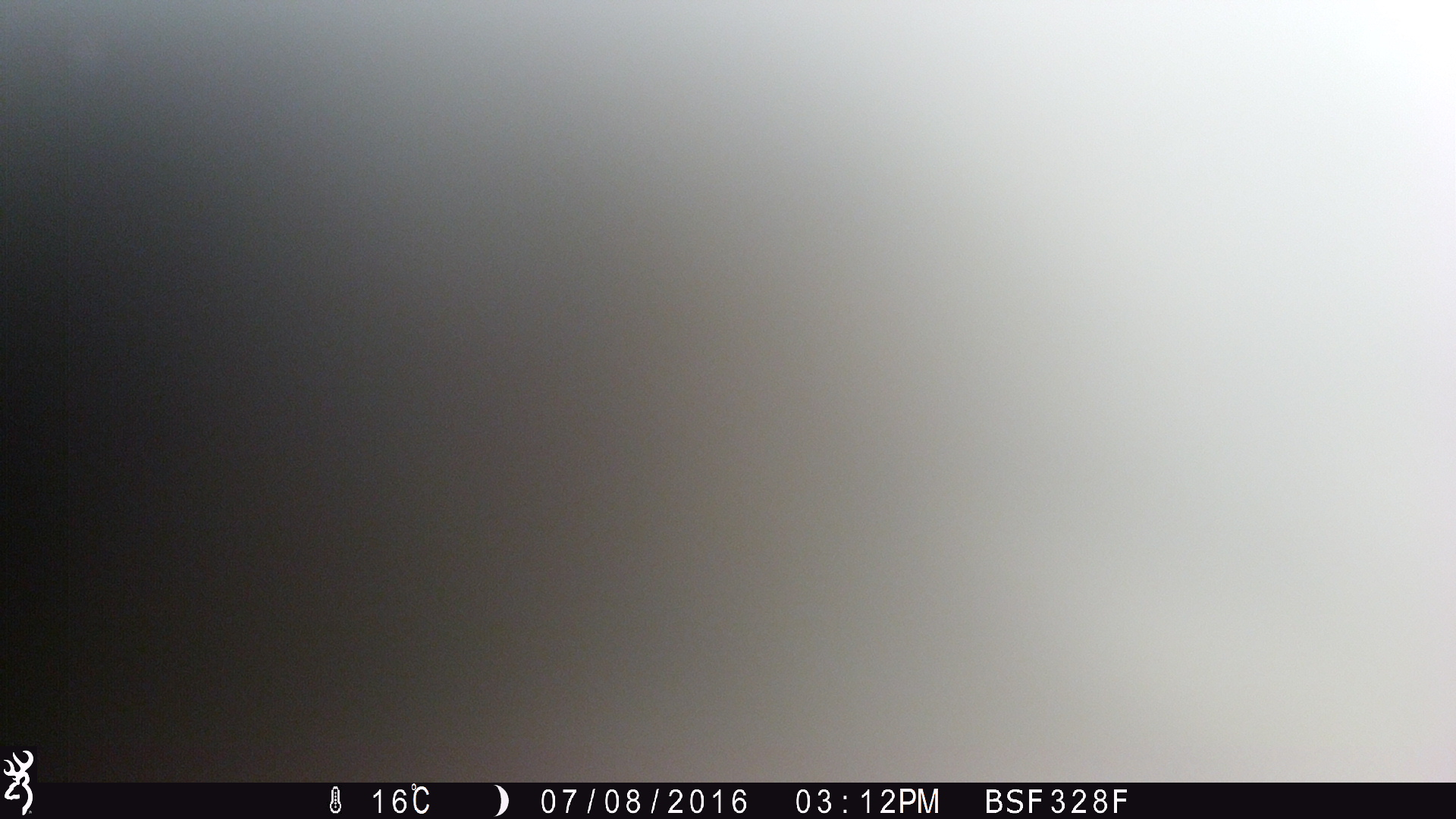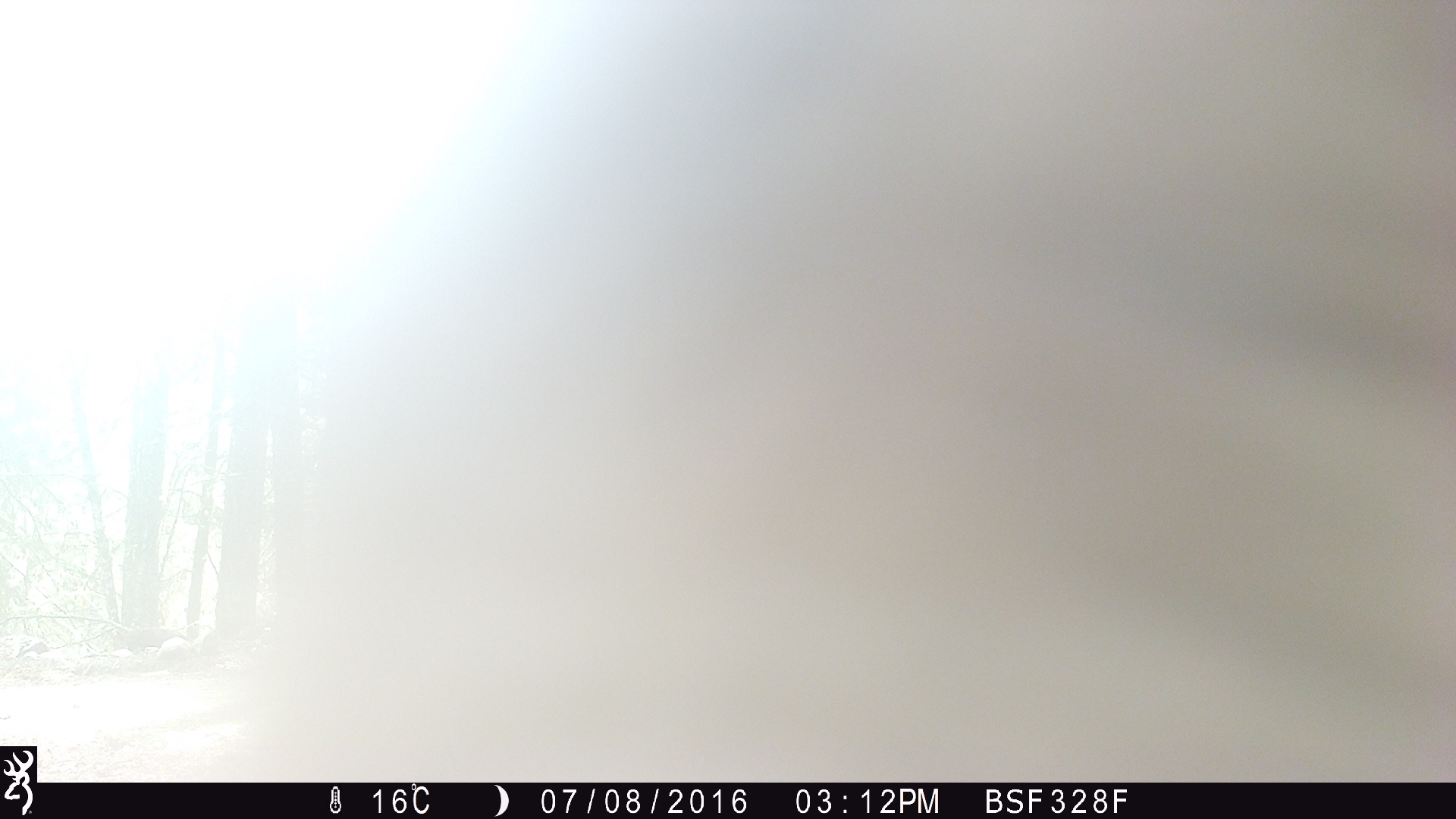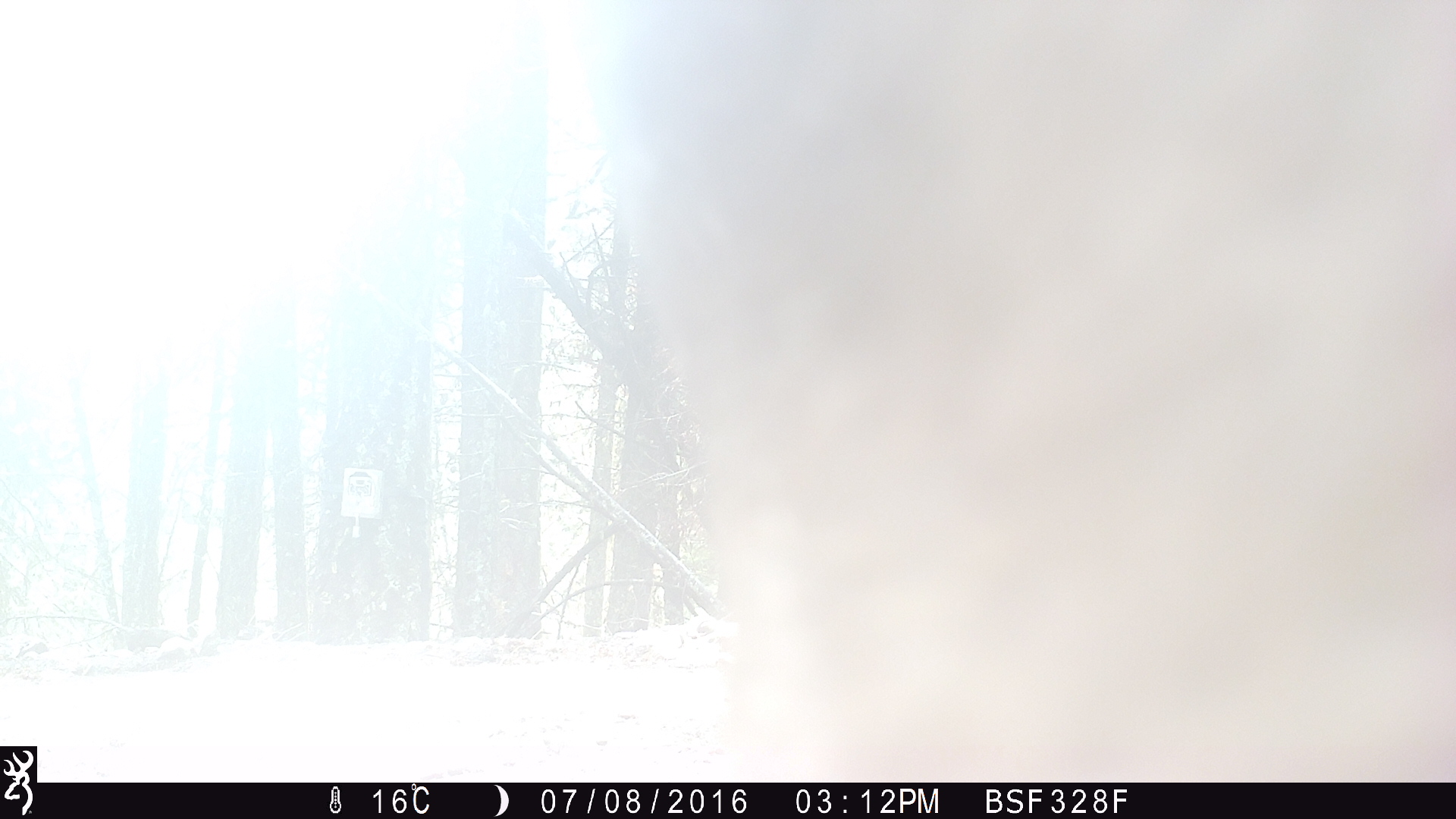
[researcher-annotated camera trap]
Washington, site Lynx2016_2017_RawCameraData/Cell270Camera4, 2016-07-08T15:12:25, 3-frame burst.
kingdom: Animalia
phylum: Chordata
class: Mammalia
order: Artiodactyla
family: Bovidae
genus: Bos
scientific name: Bos taurus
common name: domestic cattle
Domestic cattle (Bos taurus). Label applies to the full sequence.